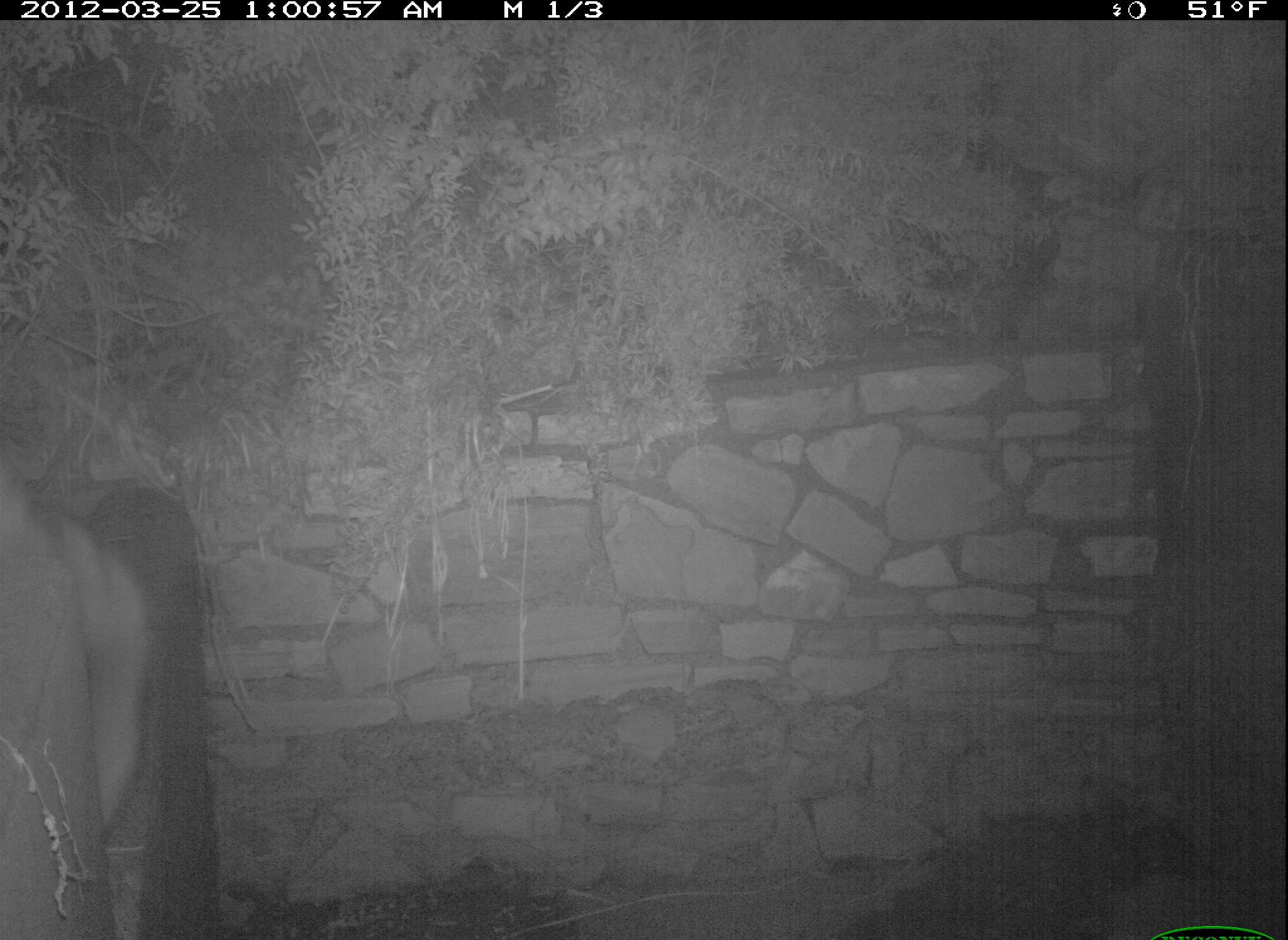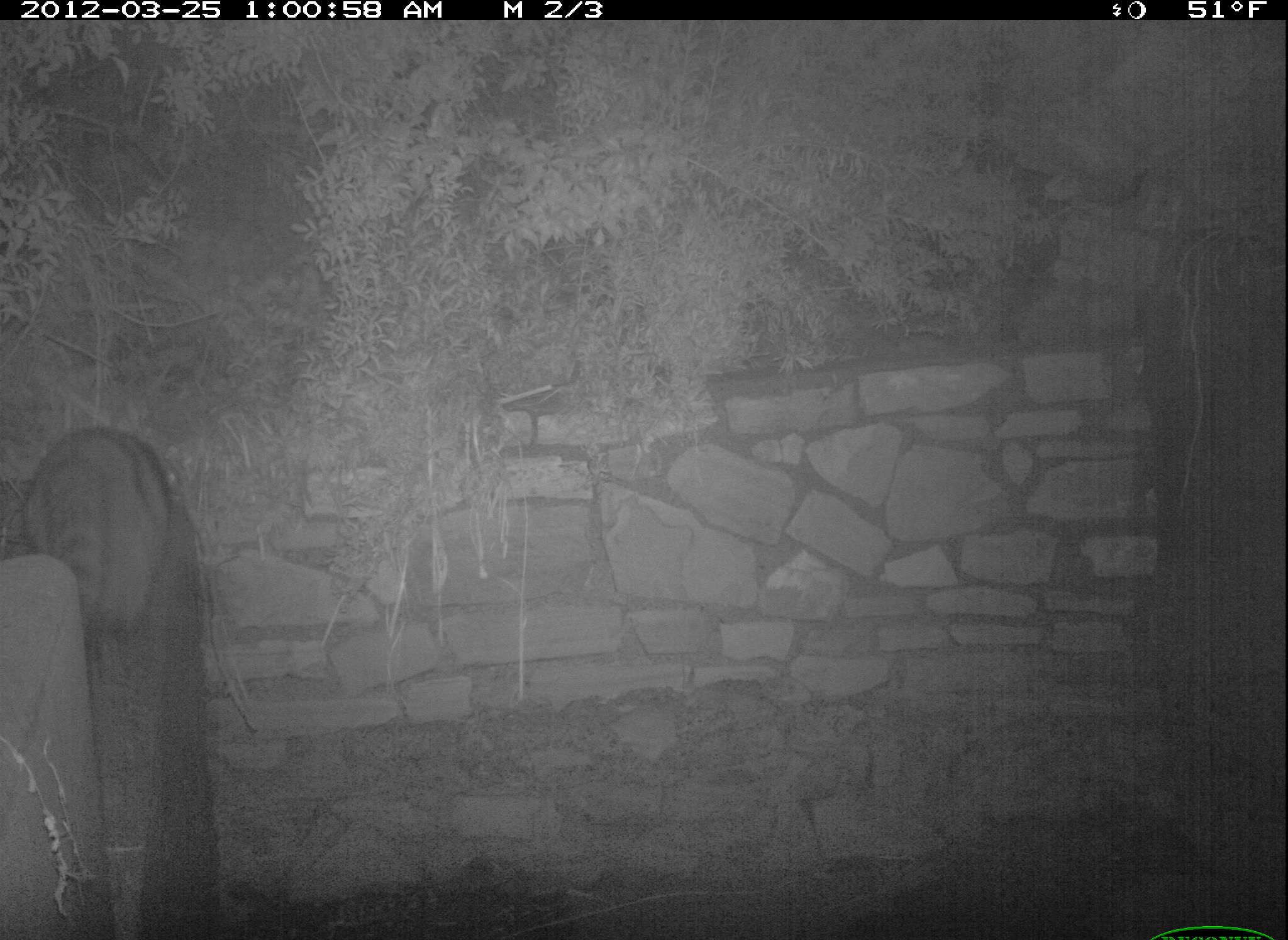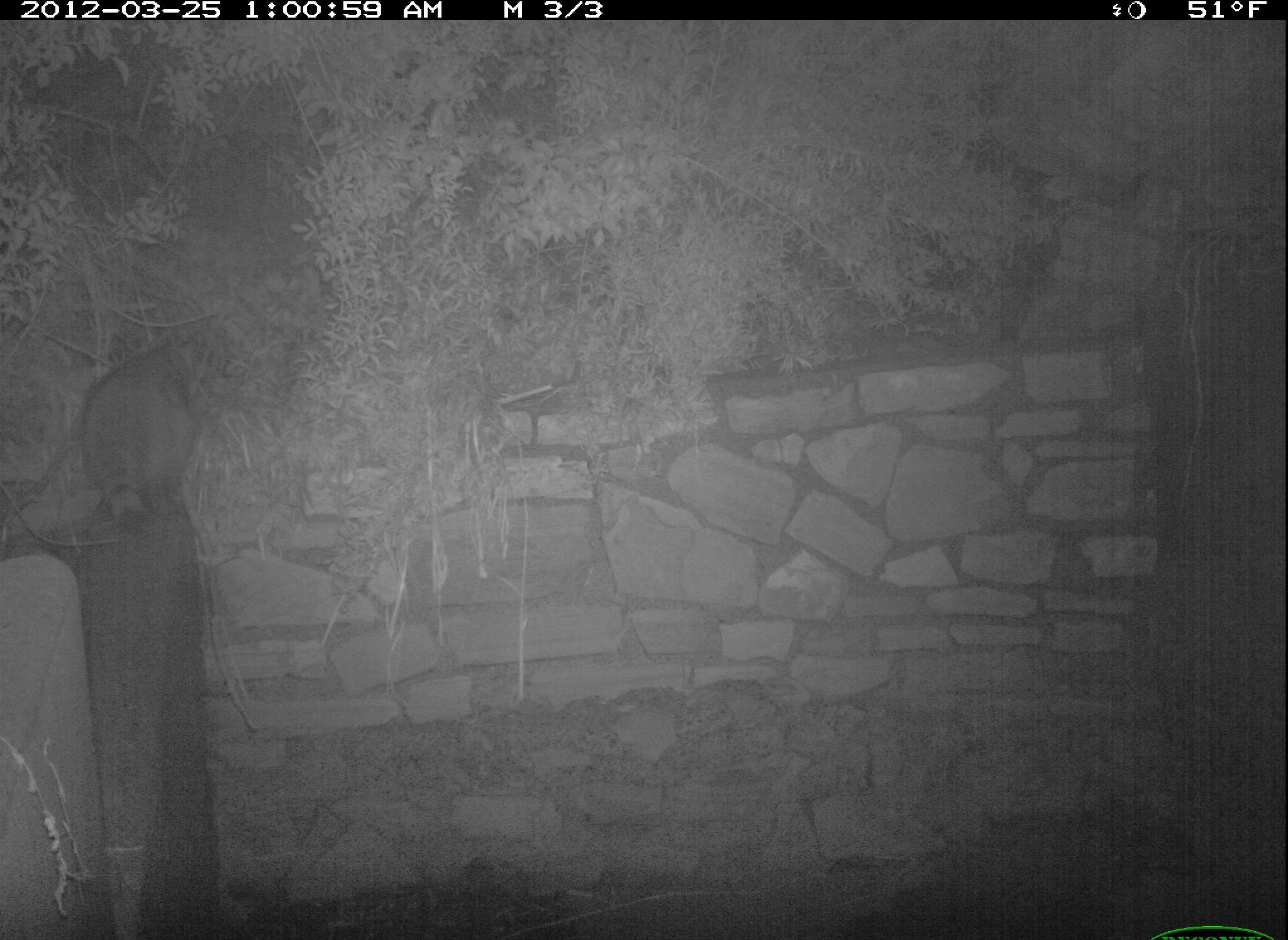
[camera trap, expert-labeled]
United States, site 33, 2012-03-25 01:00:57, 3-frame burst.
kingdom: Animalia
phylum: Chordata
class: Mammalia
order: Carnivora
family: Procyonidae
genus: Procyon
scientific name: Procyon lotor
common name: raccoon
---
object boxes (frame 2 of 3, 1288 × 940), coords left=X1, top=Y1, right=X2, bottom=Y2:
raccoon: left=6, top=411, right=196, bottom=654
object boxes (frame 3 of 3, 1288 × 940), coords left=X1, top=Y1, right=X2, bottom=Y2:
raccoon: left=80, top=329, right=211, bottom=535